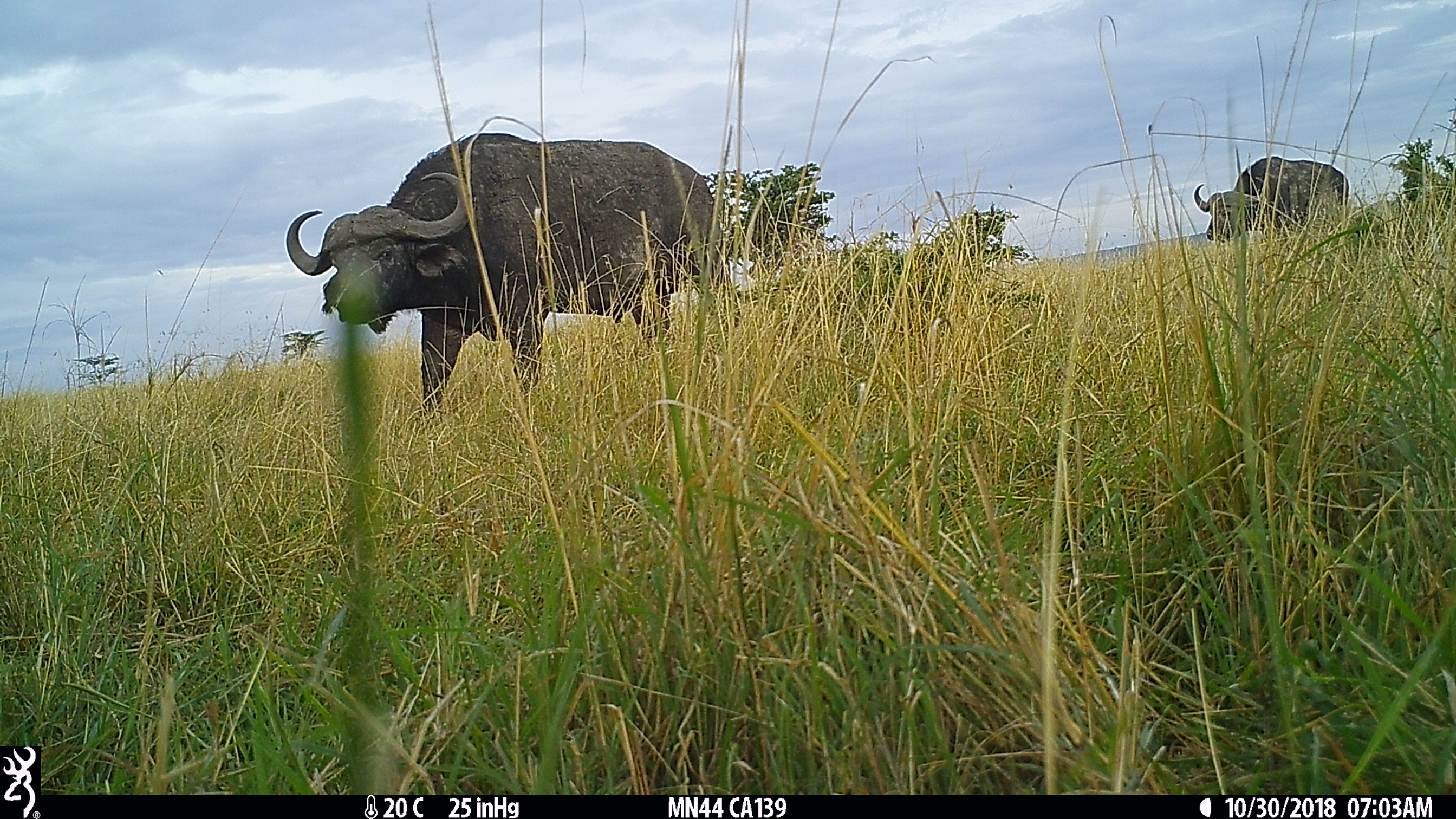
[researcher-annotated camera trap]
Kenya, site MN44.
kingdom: Animalia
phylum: Chordata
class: Mammalia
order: Artiodactyla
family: Bovidae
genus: Syncerus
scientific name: Syncerus caffer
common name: buffalo